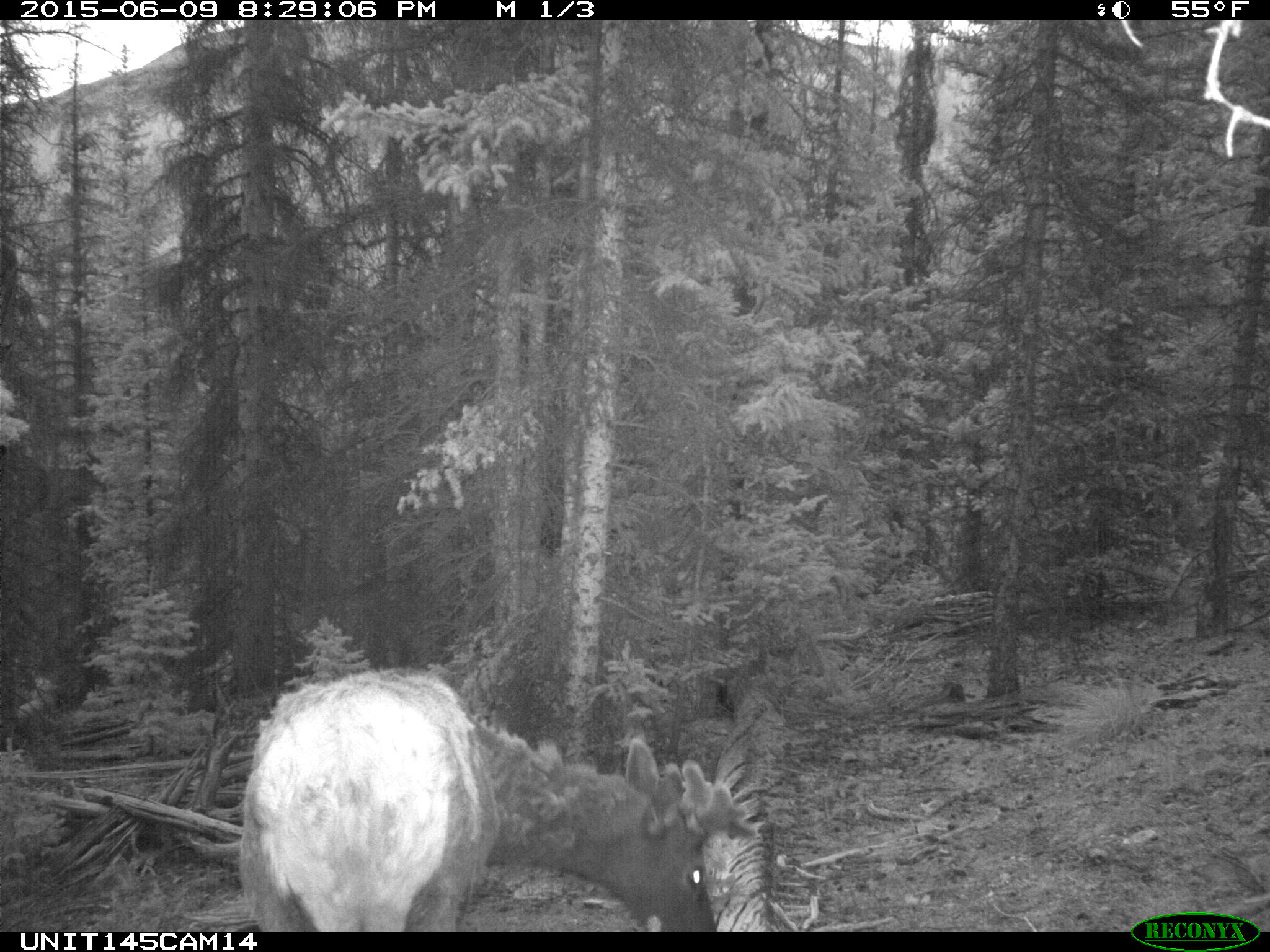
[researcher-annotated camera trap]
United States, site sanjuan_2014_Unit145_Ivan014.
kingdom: Animalia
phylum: Chordata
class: Mammalia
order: Artiodactyla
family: Cervidae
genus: Cervus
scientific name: Cervus elaphus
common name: red deer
Cervus elaphus (red deer).